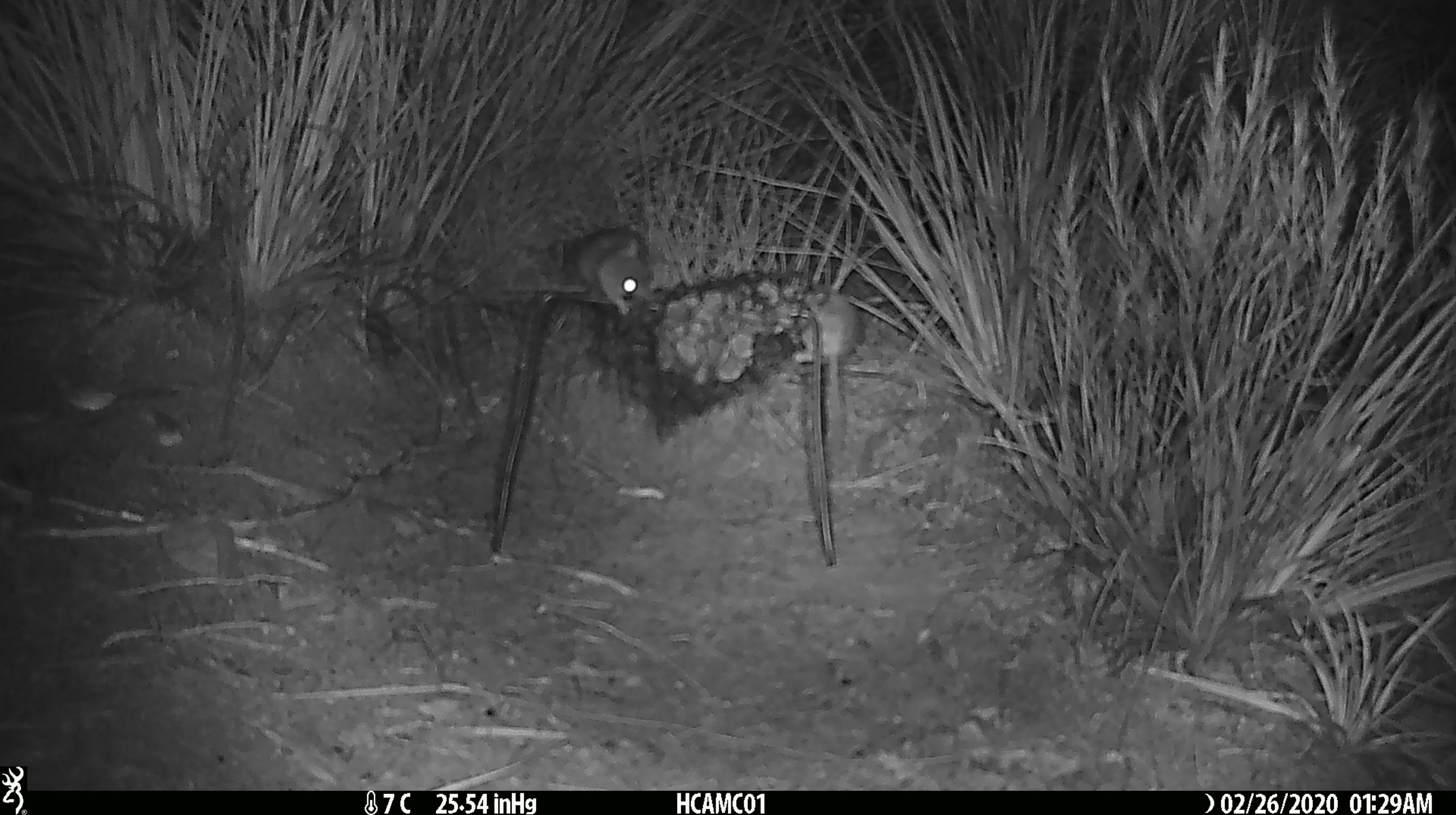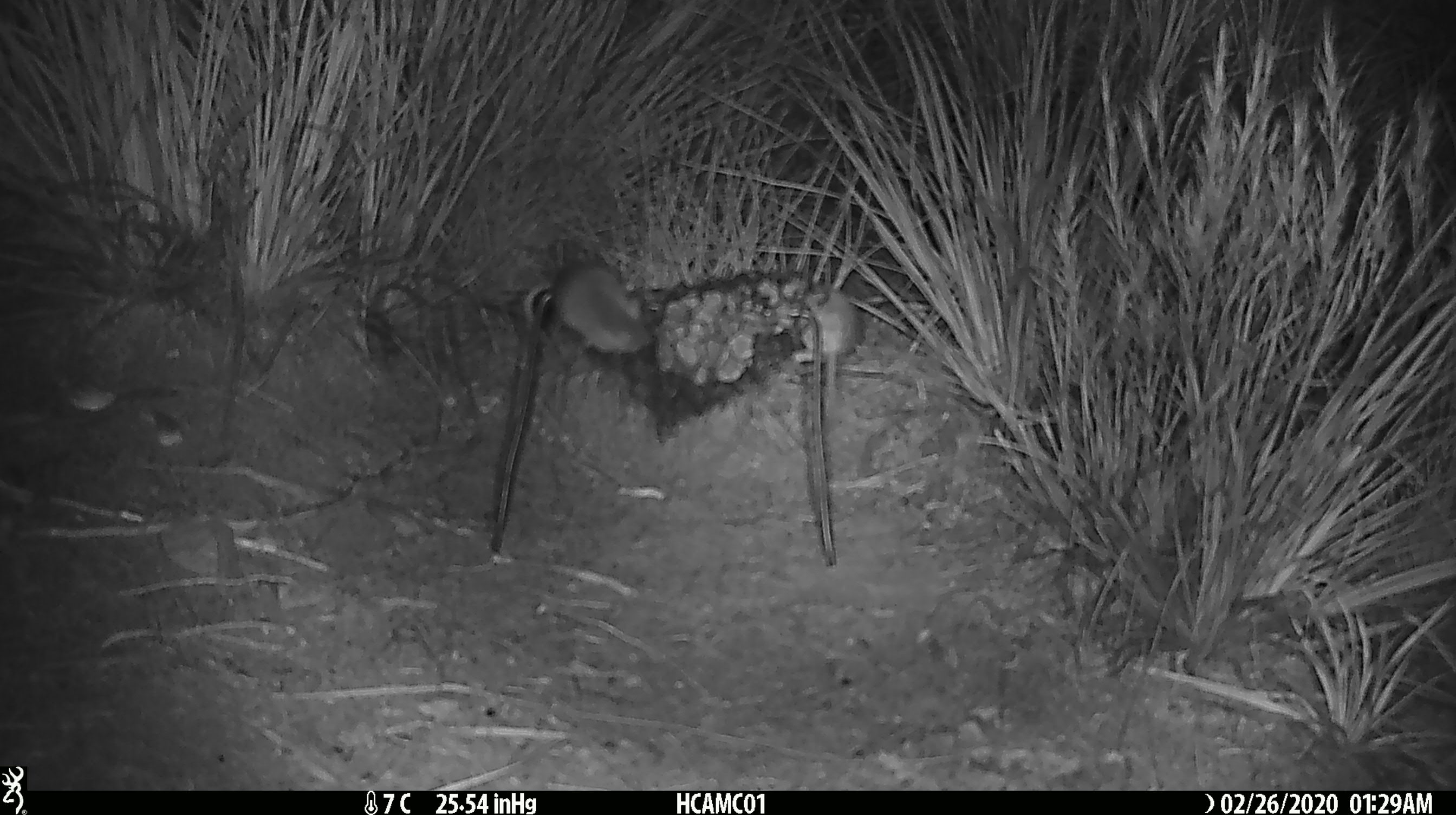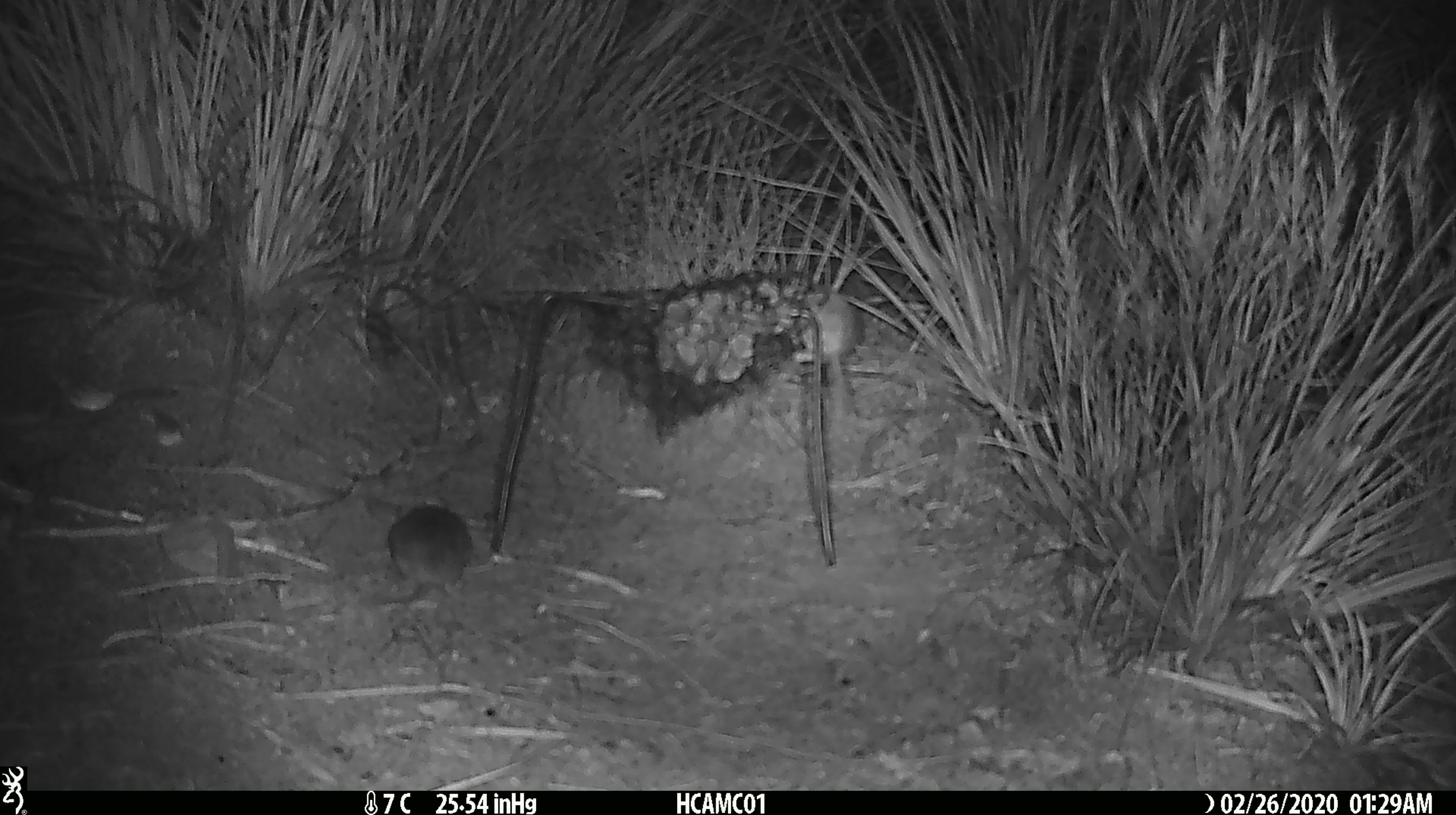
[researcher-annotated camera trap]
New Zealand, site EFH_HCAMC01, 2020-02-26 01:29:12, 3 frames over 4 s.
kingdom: Animalia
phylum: Chordata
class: Mammalia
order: Rodentia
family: Muridae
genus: Mus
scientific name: Mus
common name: mouse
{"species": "mouse (Mus)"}